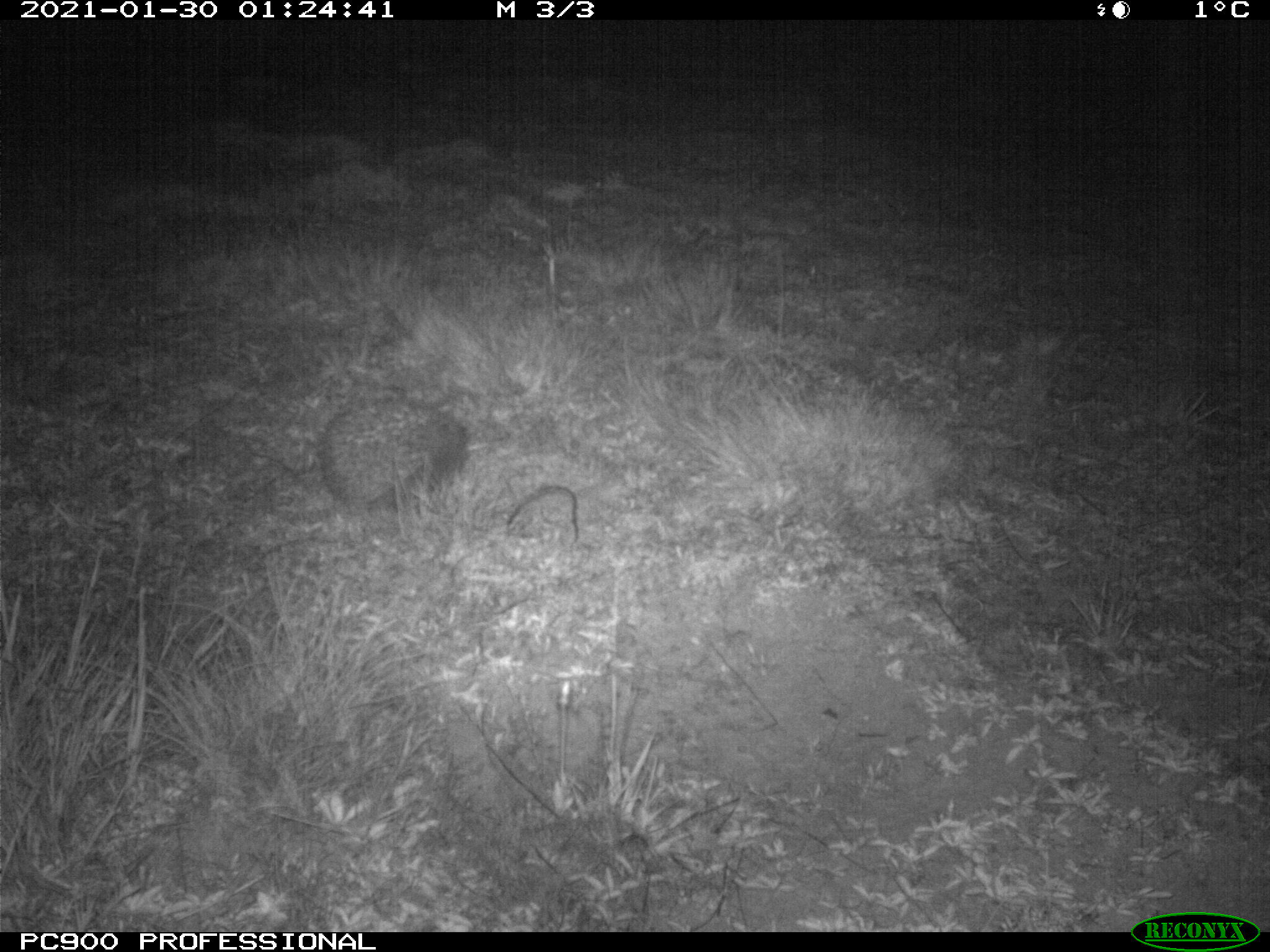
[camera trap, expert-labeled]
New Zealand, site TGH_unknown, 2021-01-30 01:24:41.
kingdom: Animalia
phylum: Chordata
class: Mammalia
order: Eulipotyphla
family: Erinaceidae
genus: Erinaceus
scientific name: Erinaceus europaeus europaeus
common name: european hedgehog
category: hedgehog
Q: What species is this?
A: Hedgehog (european hedgehog) (Erinaceus europaeus europaeus).